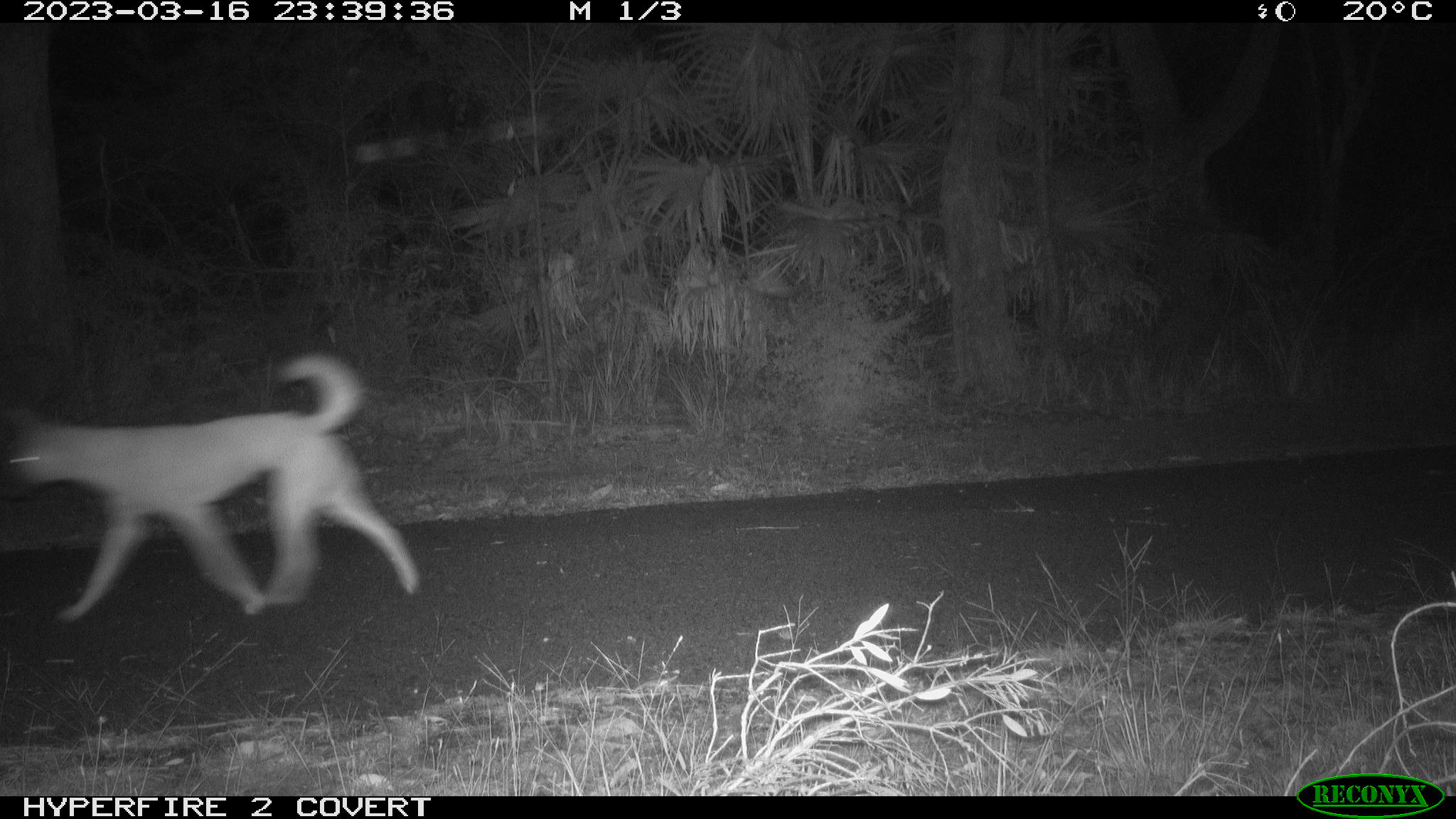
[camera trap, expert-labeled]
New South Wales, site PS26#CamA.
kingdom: Animalia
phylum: Chordata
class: Mammalia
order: Carnivora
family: Canidae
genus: Canis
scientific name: Canis familiaris dingo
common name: dingo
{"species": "dingo (Canis familiaris dingo)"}